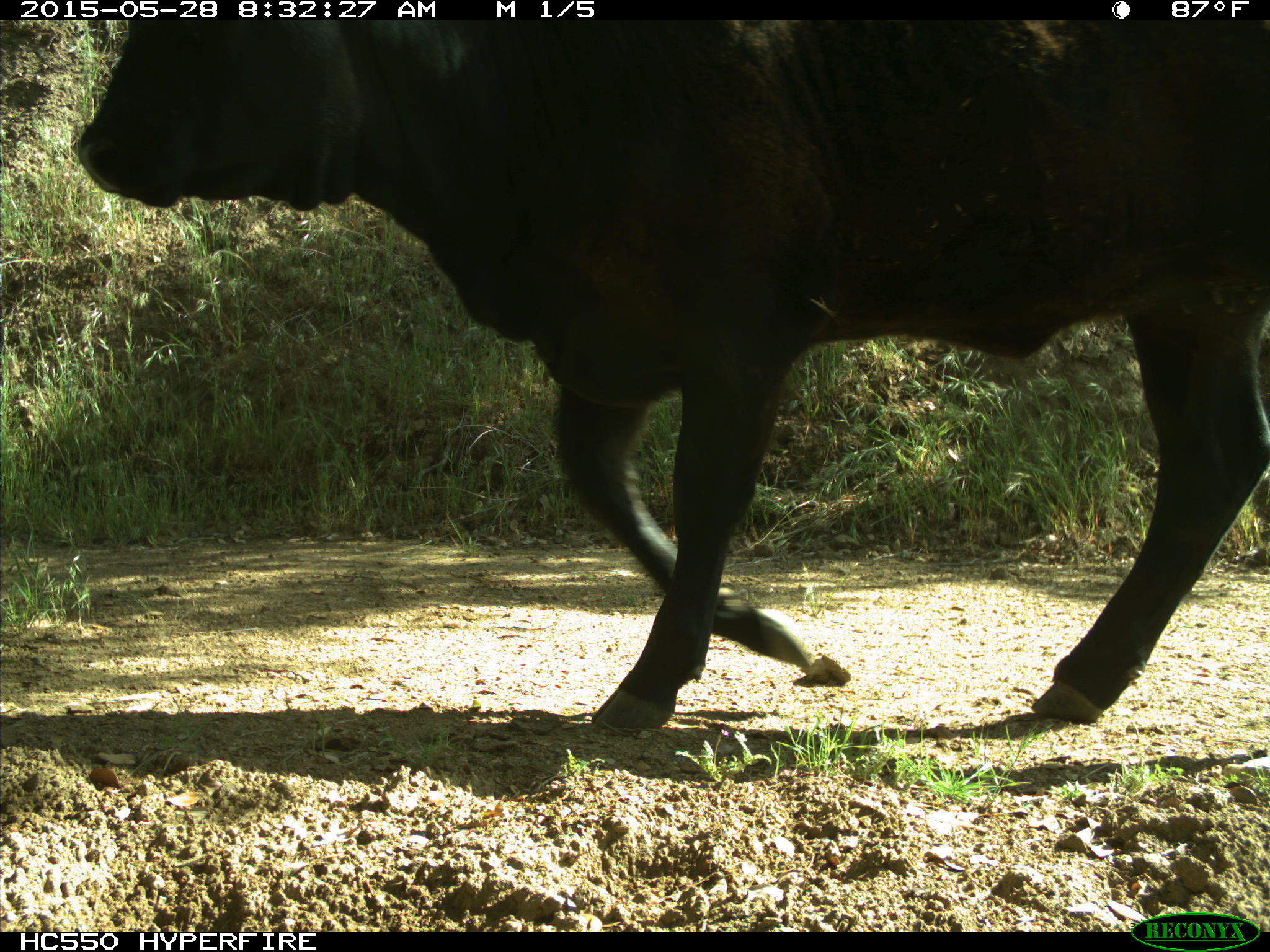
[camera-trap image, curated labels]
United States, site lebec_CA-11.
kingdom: Animalia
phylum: Chordata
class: Mammalia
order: Artiodactyla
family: Bovidae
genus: Bos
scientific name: Bos taurus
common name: domestic cow